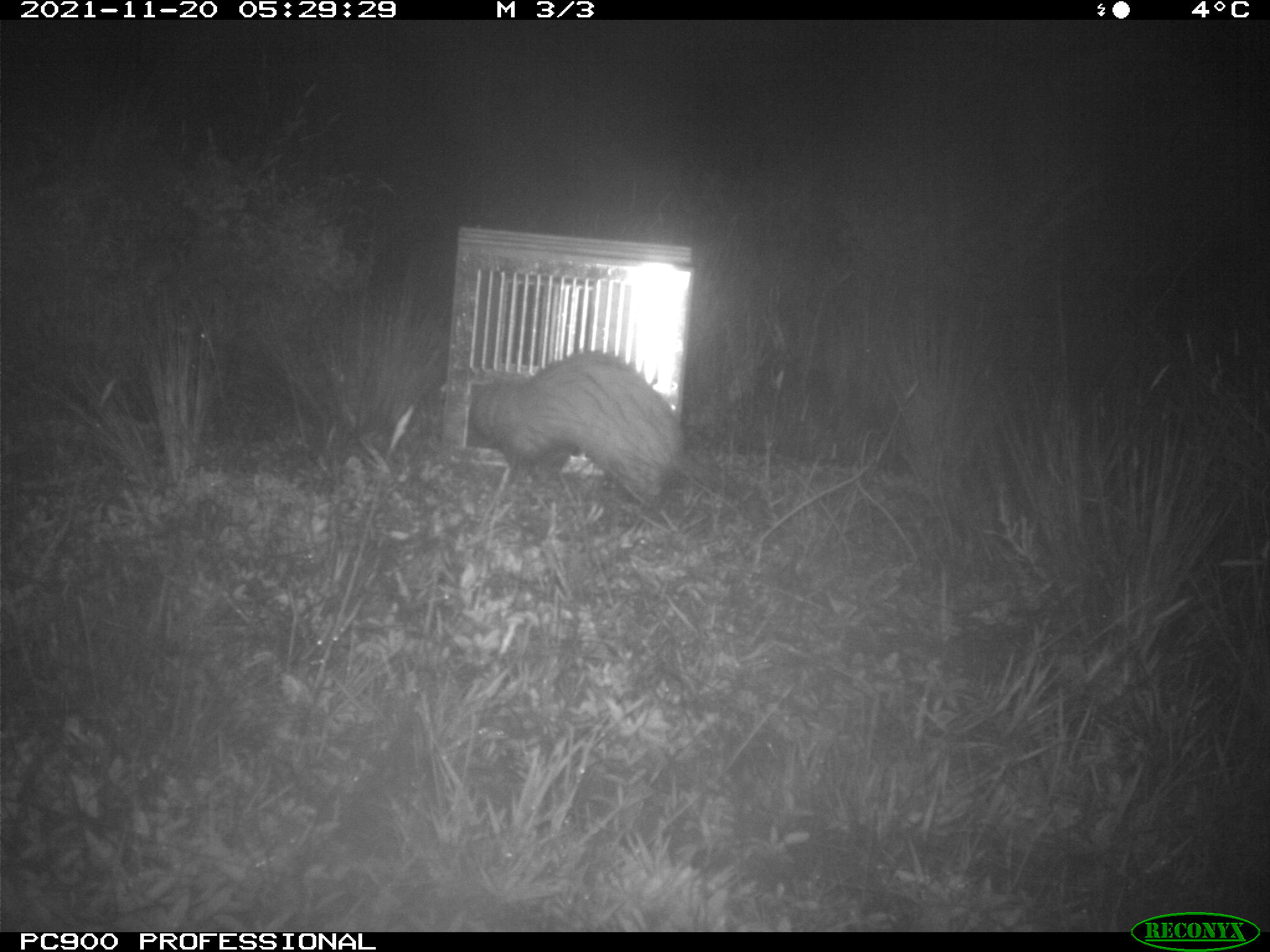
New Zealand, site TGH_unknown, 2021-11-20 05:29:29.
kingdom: Animalia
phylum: Chordata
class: Mammalia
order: Carnivora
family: Mustelidae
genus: Mustela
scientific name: Mustela furo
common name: ferret